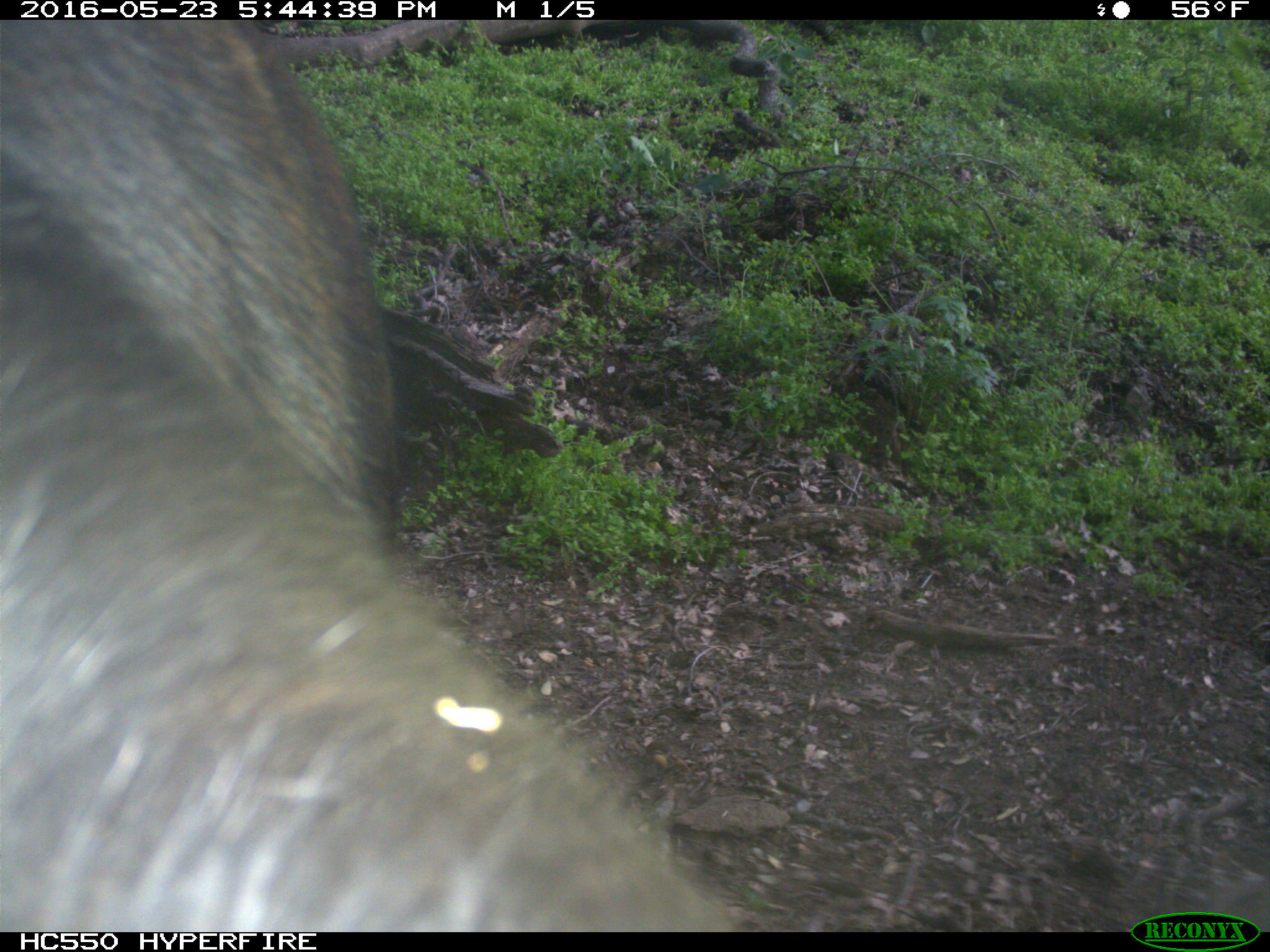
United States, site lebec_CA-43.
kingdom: Animalia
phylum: Chordata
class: Mammalia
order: Artiodactyla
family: Bovidae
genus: Bos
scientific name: Bos taurus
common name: domestic cow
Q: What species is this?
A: Bos taurus (domestic cow).